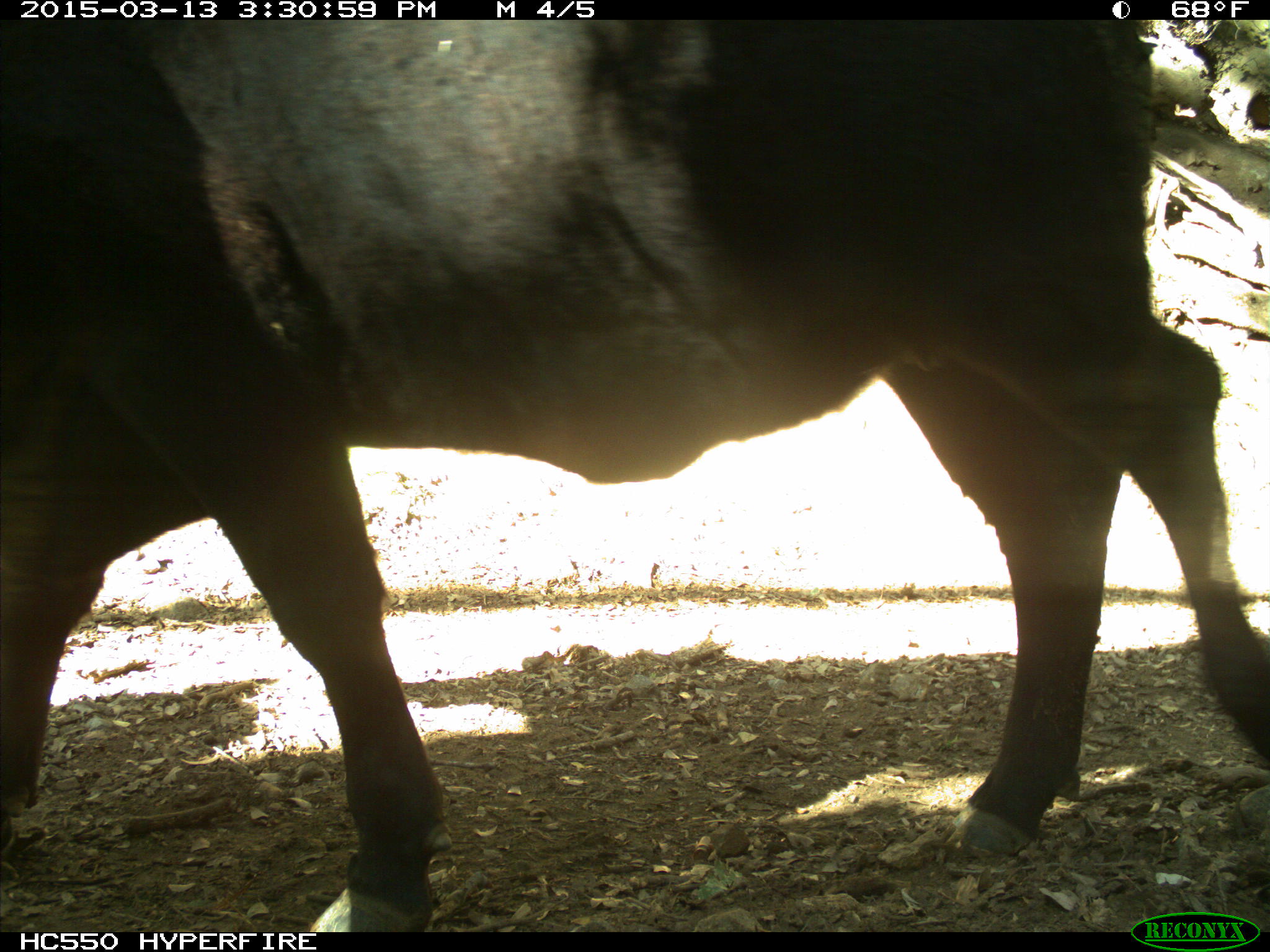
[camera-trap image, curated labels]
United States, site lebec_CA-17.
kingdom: Animalia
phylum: Chordata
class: Mammalia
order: Artiodactyla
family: Bovidae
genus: Bos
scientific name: Bos taurus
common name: domestic cow